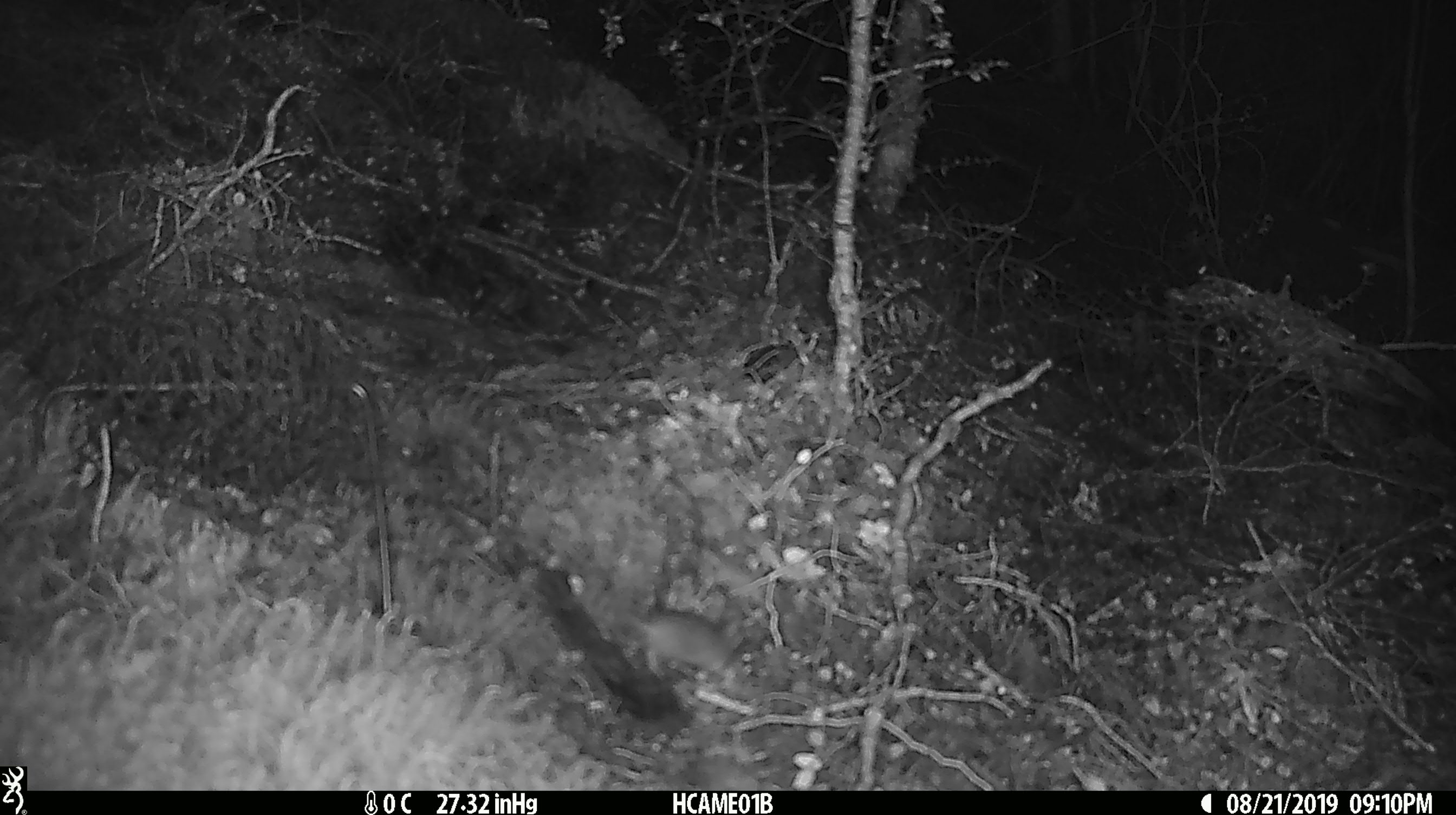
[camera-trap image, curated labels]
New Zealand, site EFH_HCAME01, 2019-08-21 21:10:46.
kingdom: Animalia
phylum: Chordata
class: Mammalia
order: Rodentia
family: Muridae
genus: Mus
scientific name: Mus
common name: mouse